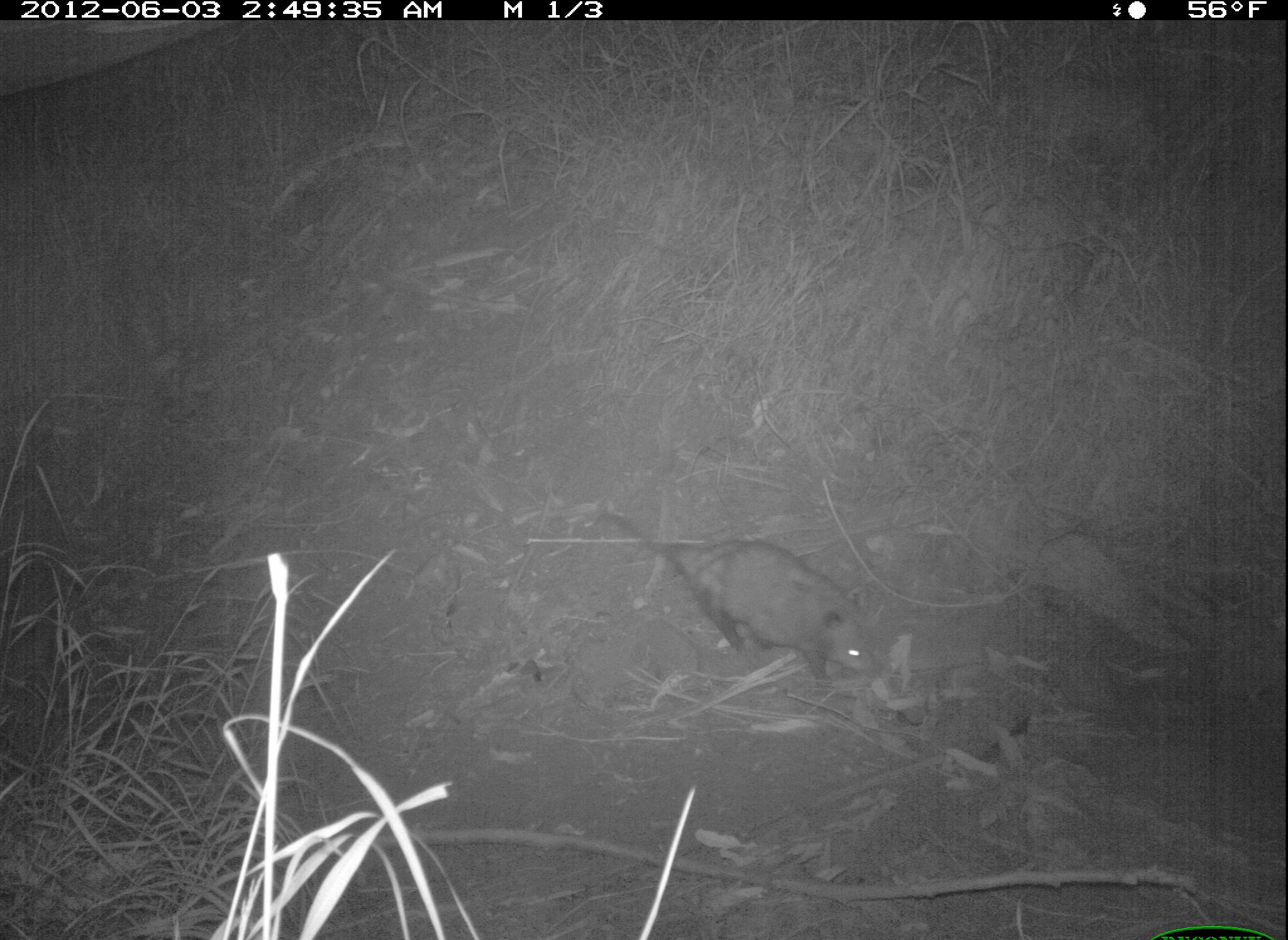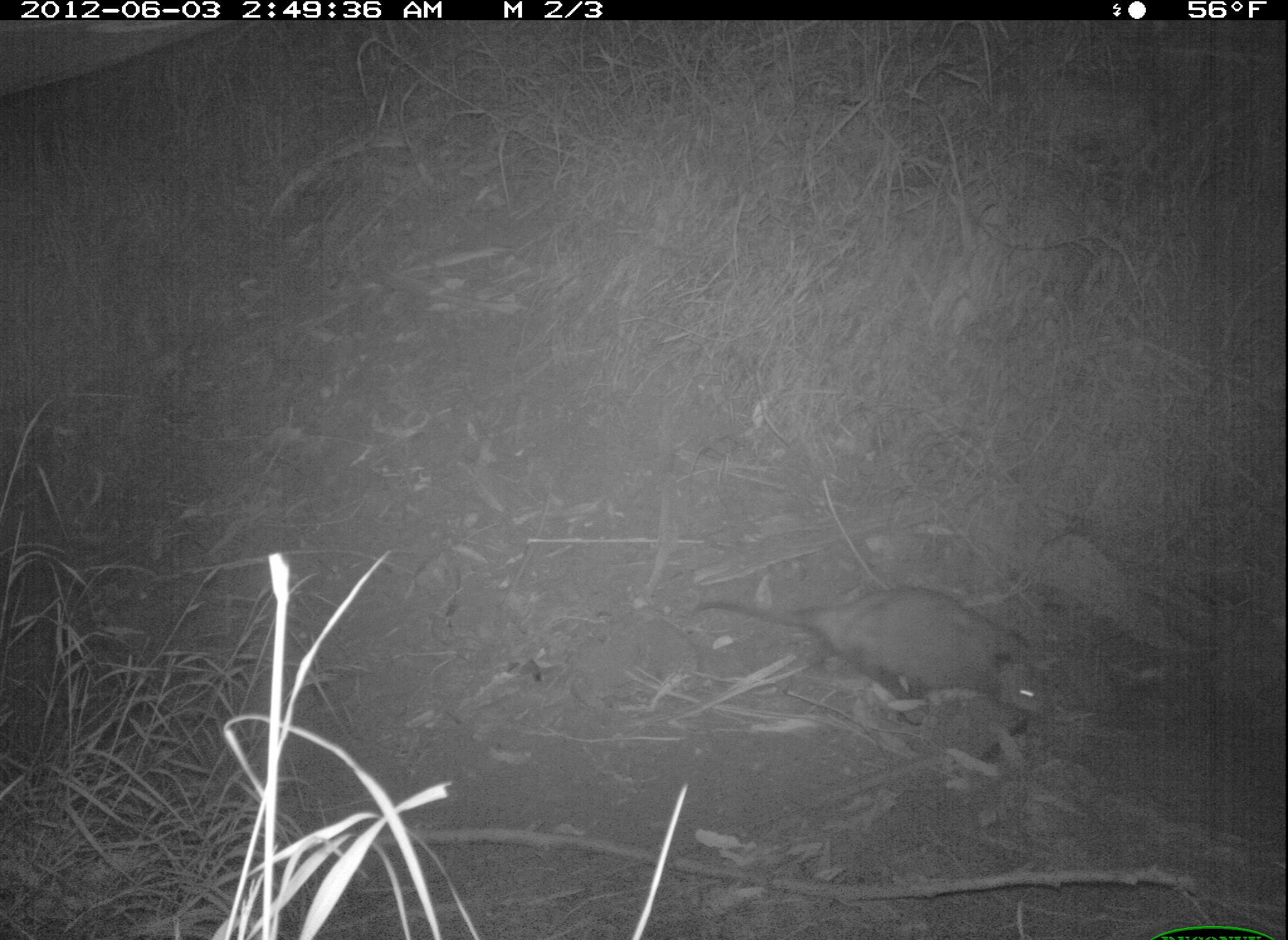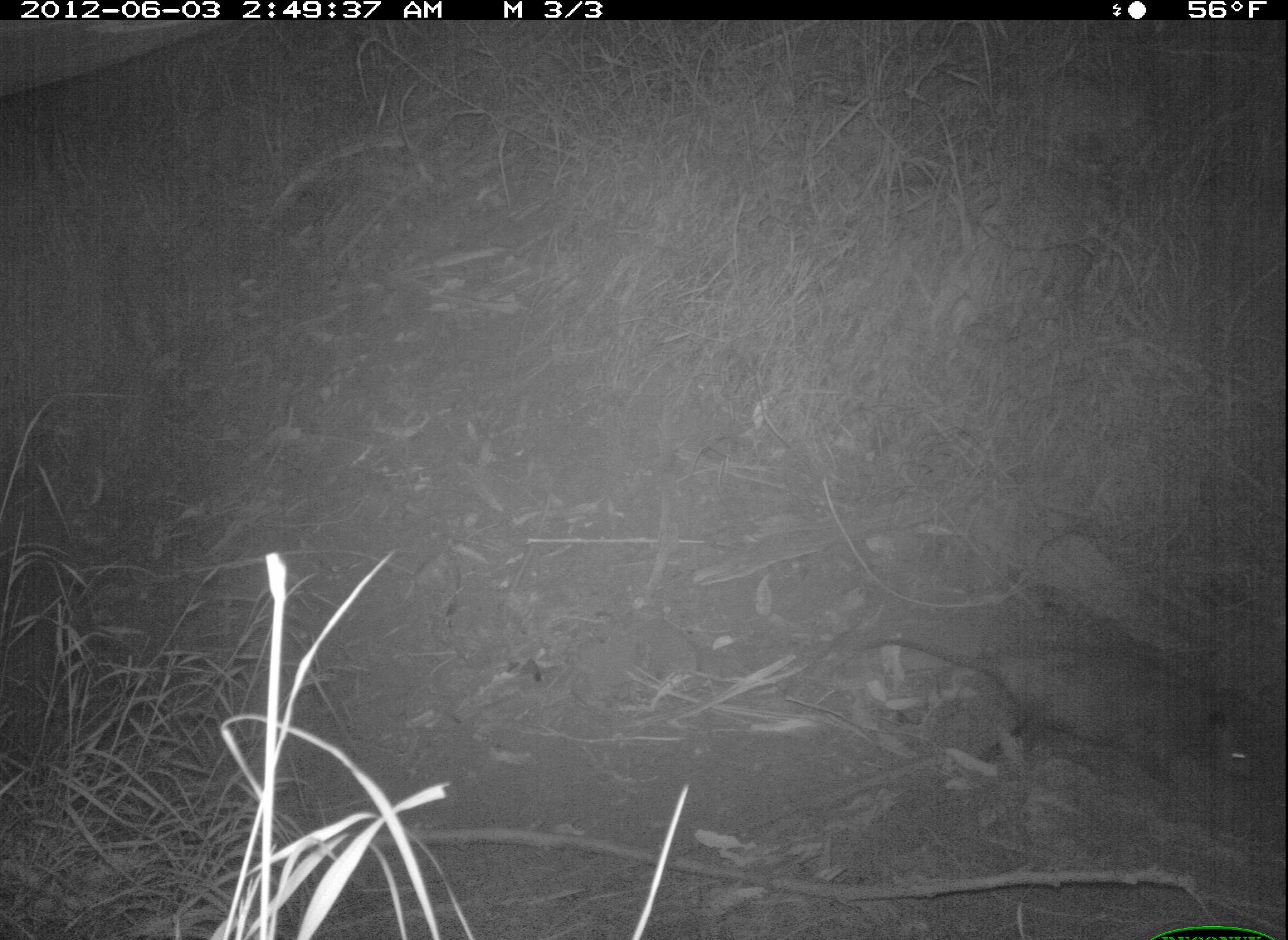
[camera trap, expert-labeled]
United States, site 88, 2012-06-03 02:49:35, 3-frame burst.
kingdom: Animalia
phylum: Chordata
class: Mammalia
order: Didelphimorphia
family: Didelphidae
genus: Didelphis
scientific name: Didelphis virginiana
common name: virginia opossum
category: opossum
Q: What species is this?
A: Opossum (virginia opossum) (Didelphis virginiana).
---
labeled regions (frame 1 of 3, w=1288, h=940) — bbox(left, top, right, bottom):
opossum: bbox(584, 494, 902, 702)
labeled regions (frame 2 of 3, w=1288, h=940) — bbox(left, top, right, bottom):
opossum: bbox(684, 570, 1063, 749)